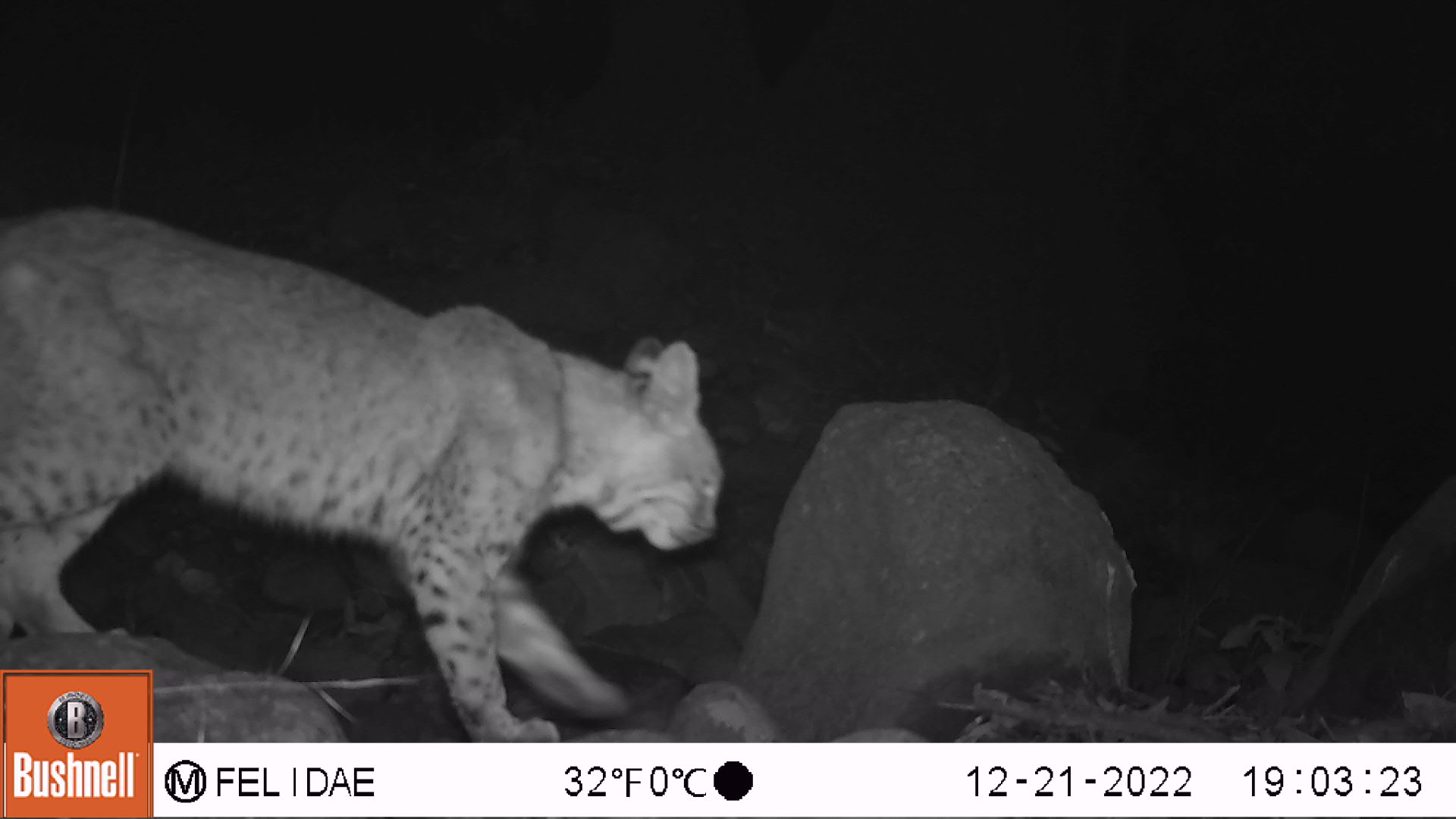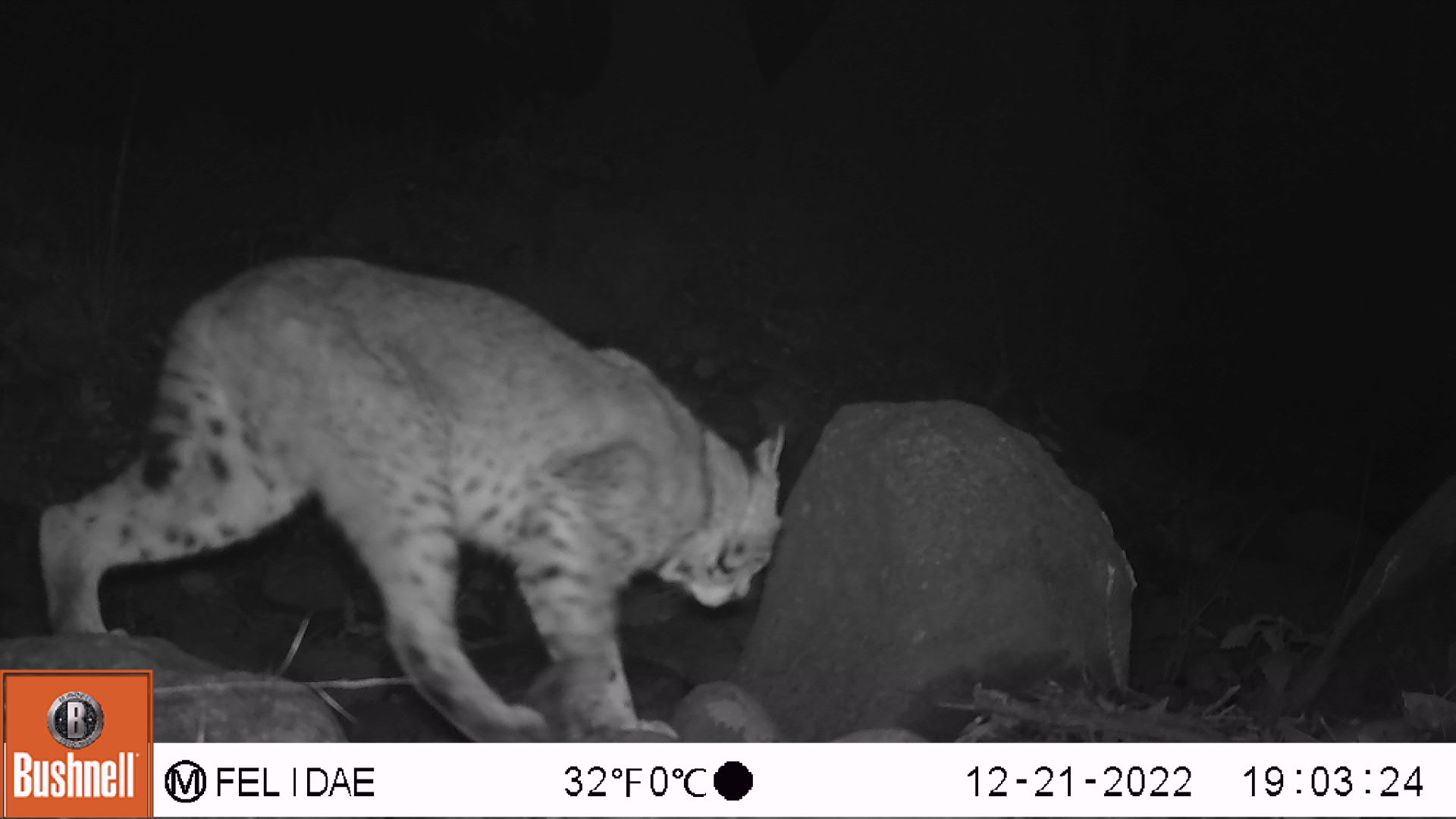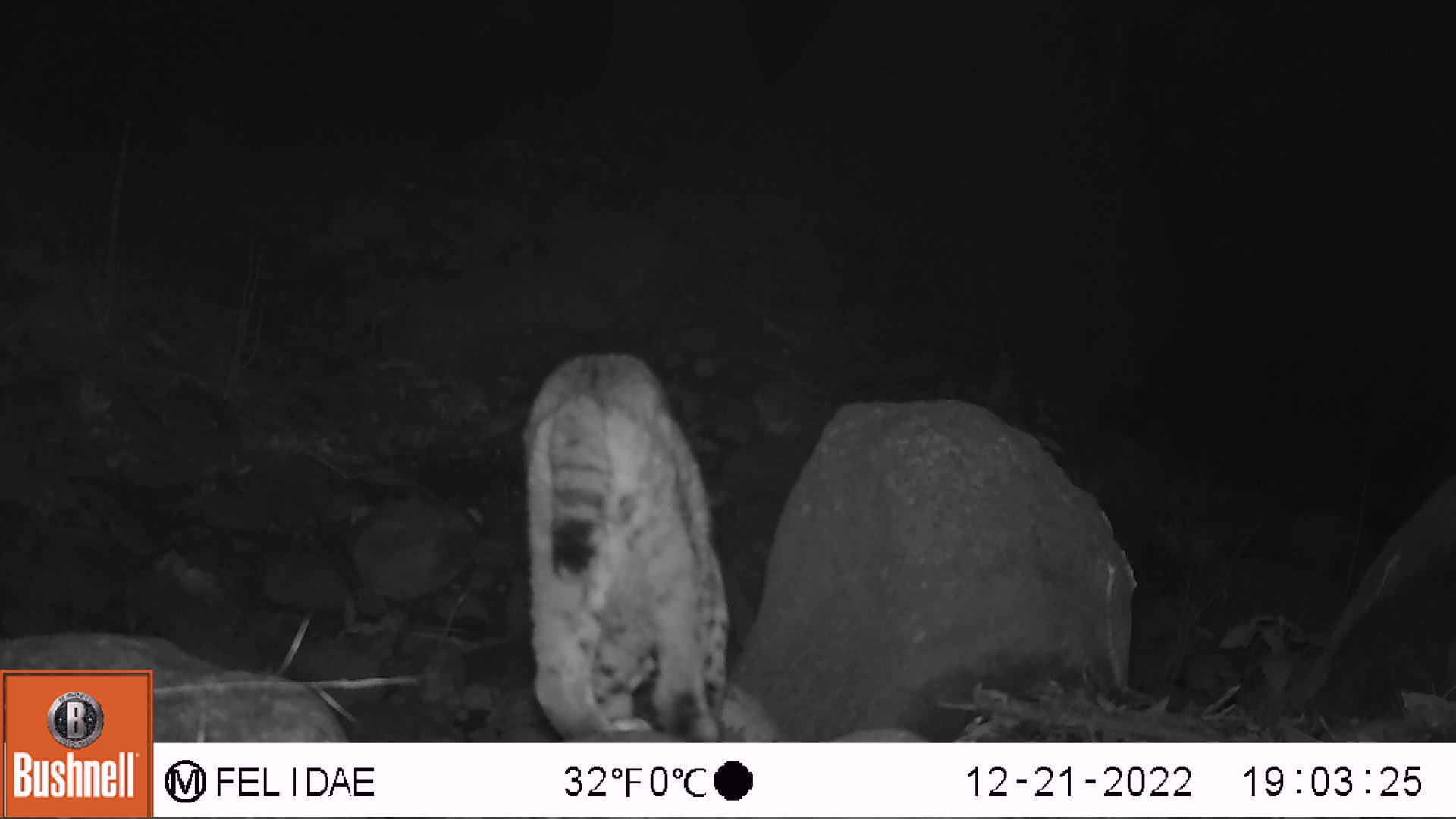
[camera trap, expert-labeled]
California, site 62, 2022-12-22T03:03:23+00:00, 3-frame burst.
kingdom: Animalia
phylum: Chordata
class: Mammalia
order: Carnivora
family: Felidae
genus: Lynx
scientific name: Lynx rufus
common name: bobcat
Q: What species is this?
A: Bobcat (Lynx rufus).